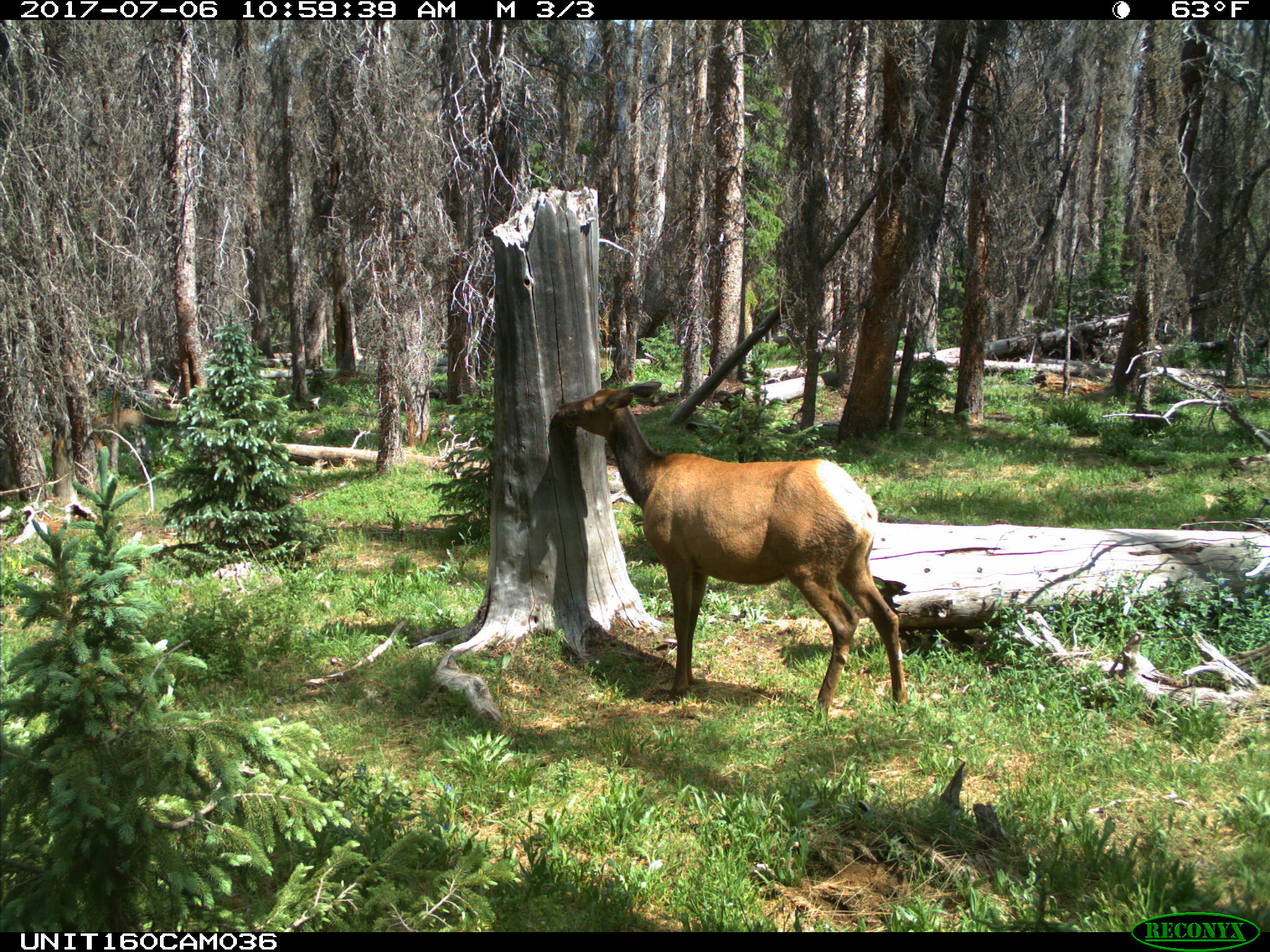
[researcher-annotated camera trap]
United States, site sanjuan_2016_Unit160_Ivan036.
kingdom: Animalia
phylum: Chordata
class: Mammalia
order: Artiodactyla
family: Cervidae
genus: Cervus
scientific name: Cervus elaphus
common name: red deer